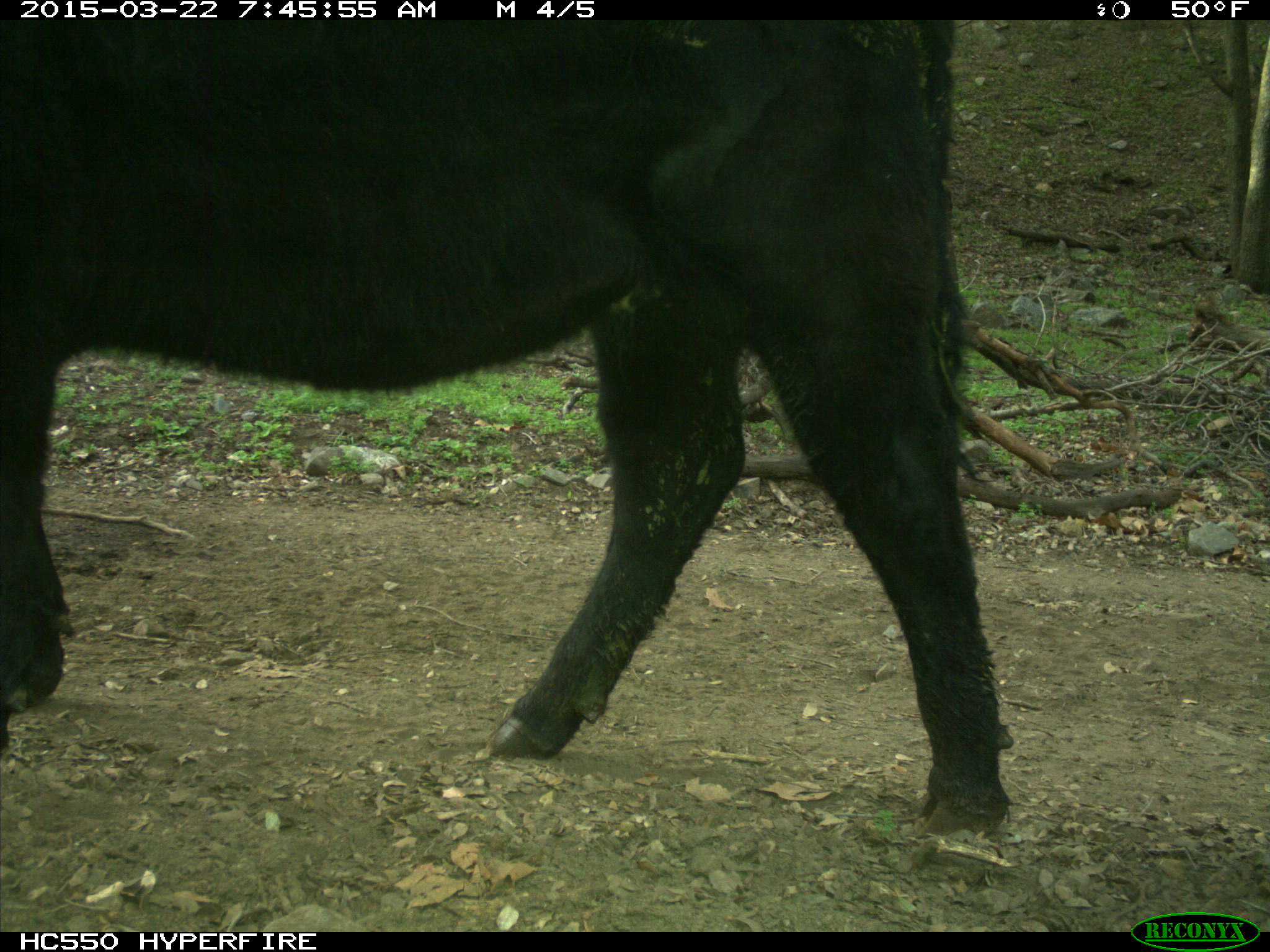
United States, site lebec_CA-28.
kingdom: Animalia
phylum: Chordata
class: Mammalia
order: Artiodactyla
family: Bovidae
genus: Bos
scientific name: Bos taurus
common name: domestic cow